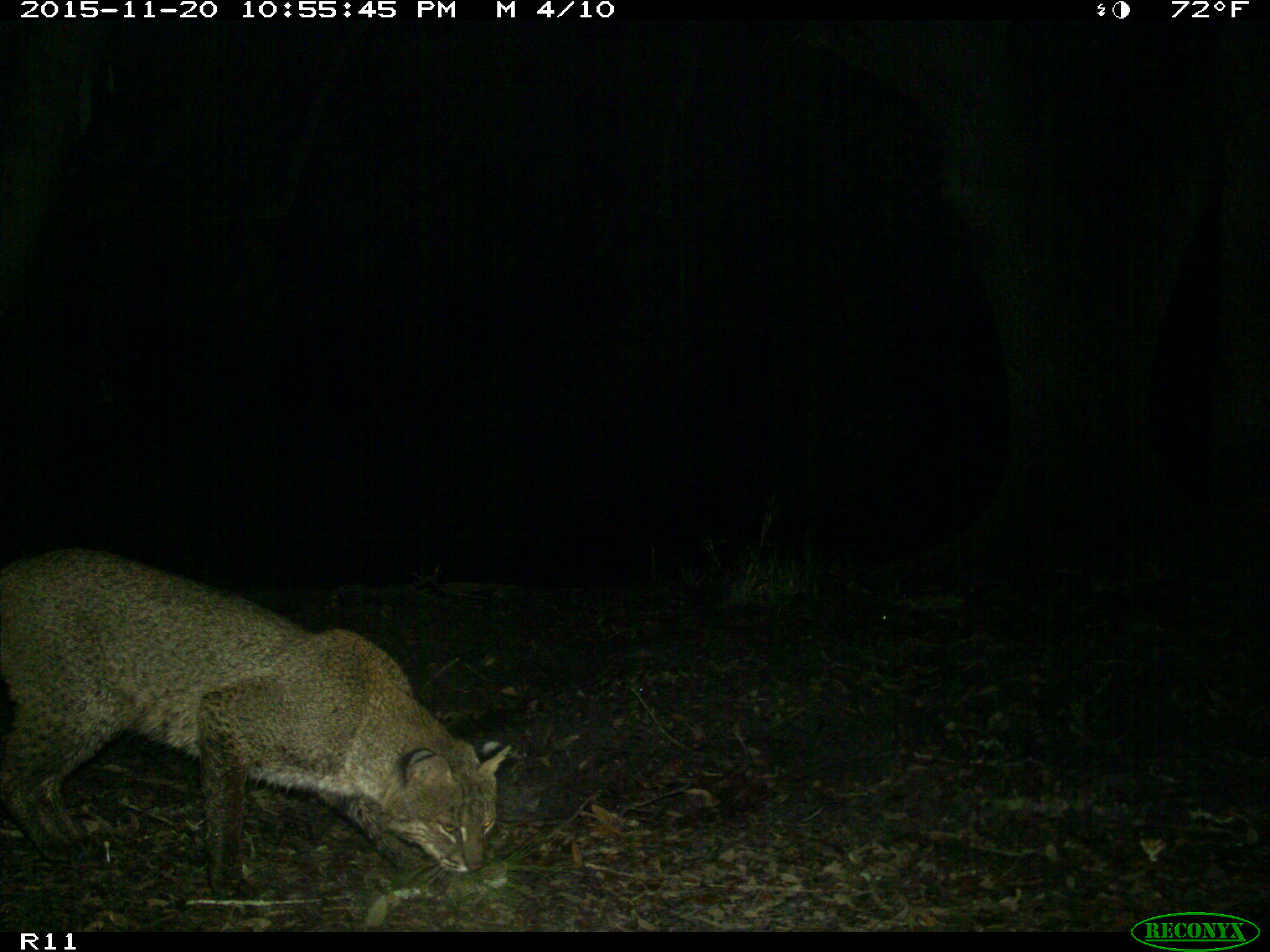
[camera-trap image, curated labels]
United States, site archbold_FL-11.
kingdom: Animalia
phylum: Chordata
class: Mammalia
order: Carnivora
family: Felidae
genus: Lynx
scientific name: Lynx rufus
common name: bobcat